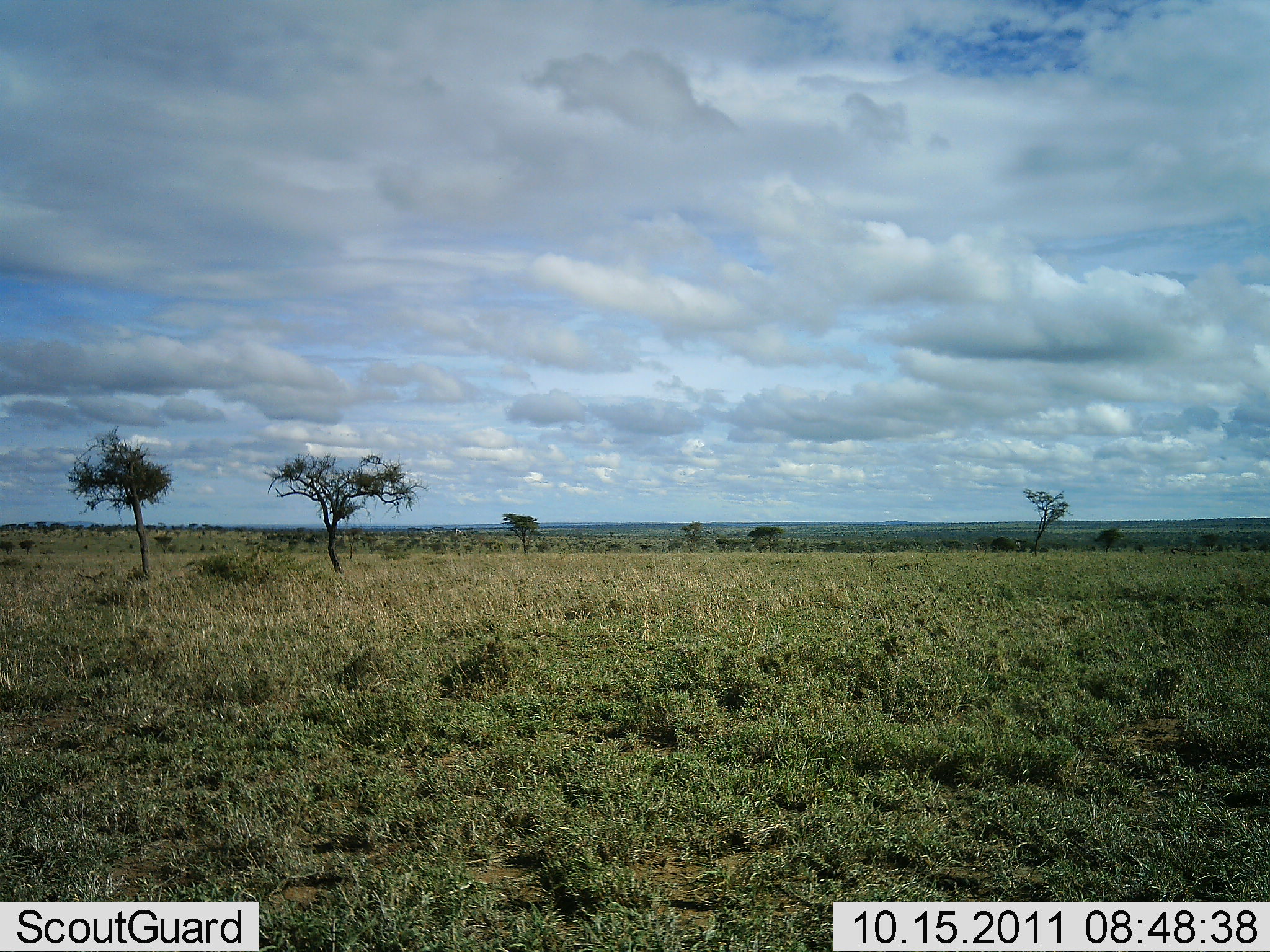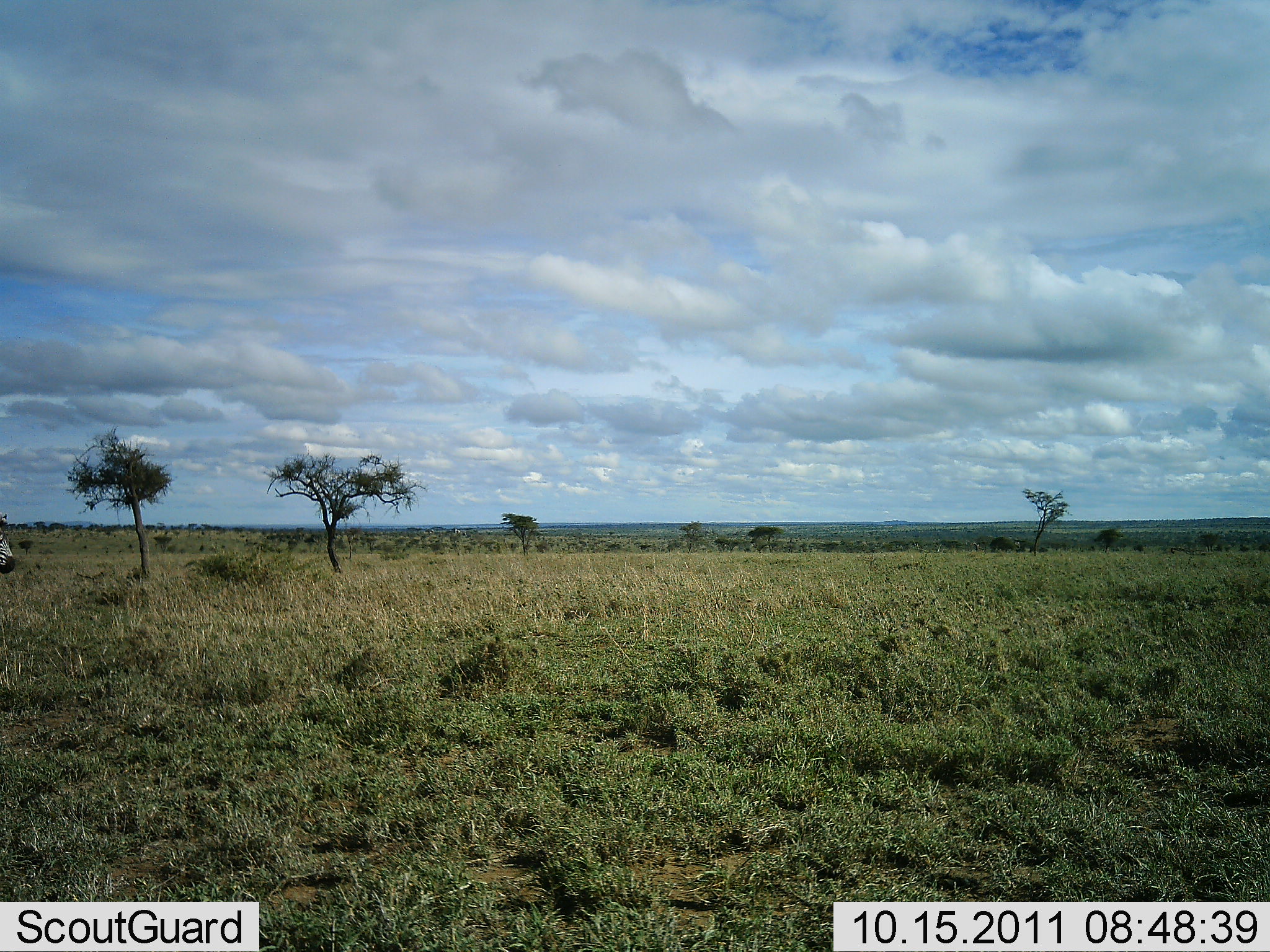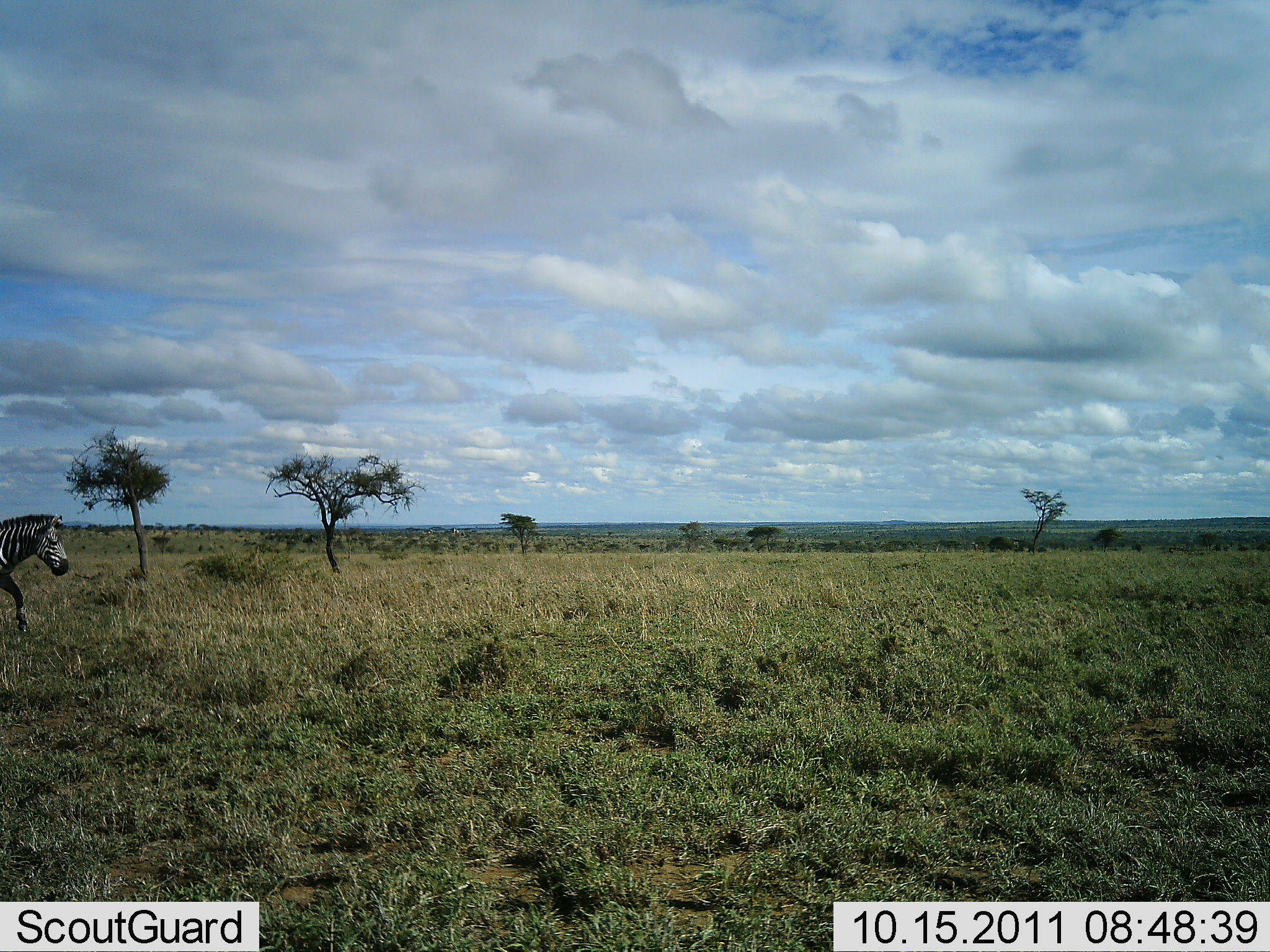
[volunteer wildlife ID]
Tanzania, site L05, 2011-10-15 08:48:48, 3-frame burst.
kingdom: Animalia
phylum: Chordata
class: Mammalia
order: Perissodactyla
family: Equidae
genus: Equus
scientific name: Equus quagga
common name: plains zebra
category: zebra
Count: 1.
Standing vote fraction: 0%.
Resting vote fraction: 0%.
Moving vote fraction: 100%.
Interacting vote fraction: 0%.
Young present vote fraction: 0%.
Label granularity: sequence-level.